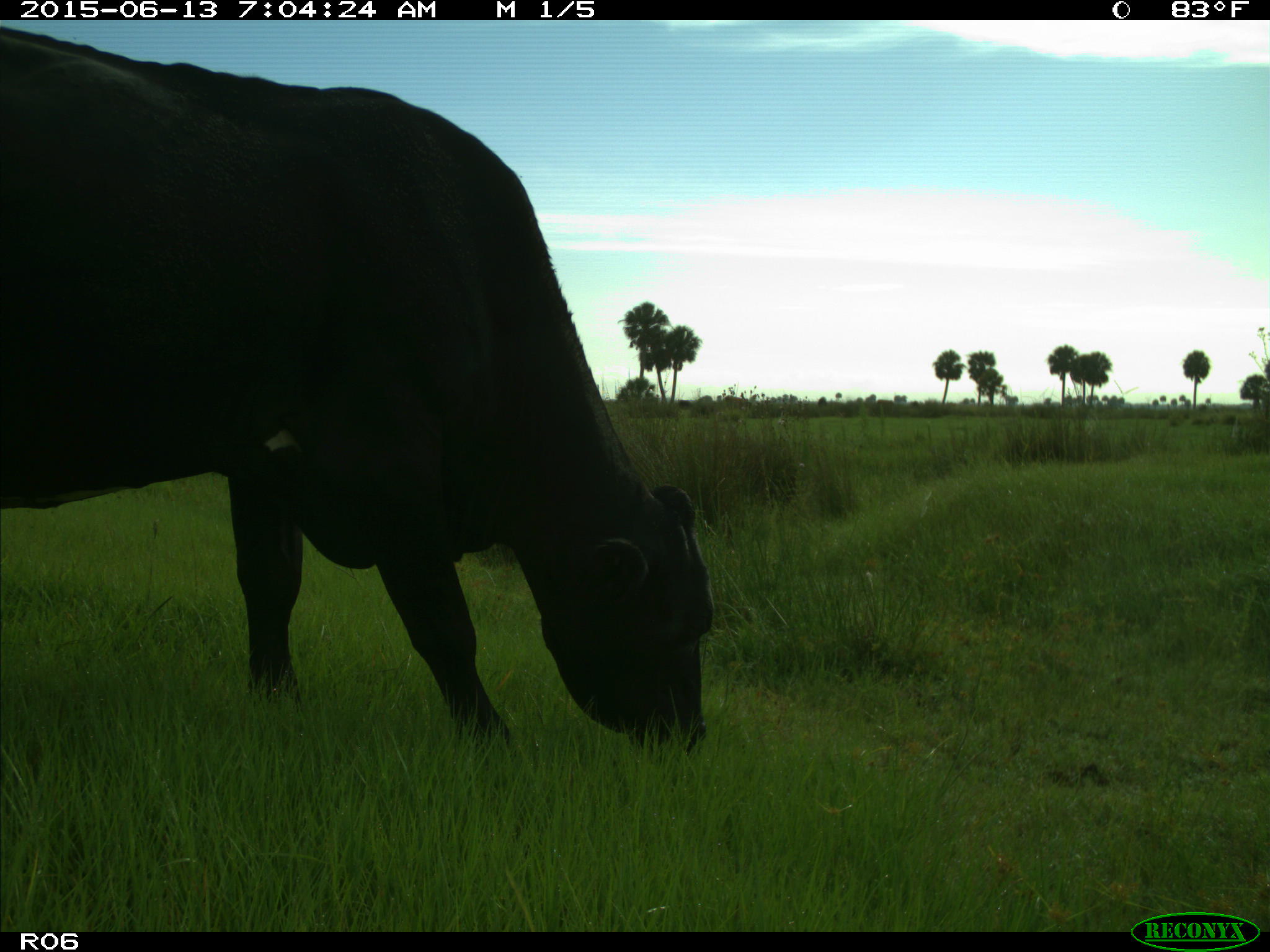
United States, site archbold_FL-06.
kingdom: Animalia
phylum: Chordata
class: Mammalia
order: Artiodactyla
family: Bovidae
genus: Bos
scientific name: Bos taurus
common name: domestic cow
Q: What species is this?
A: Bos taurus (domestic cow).